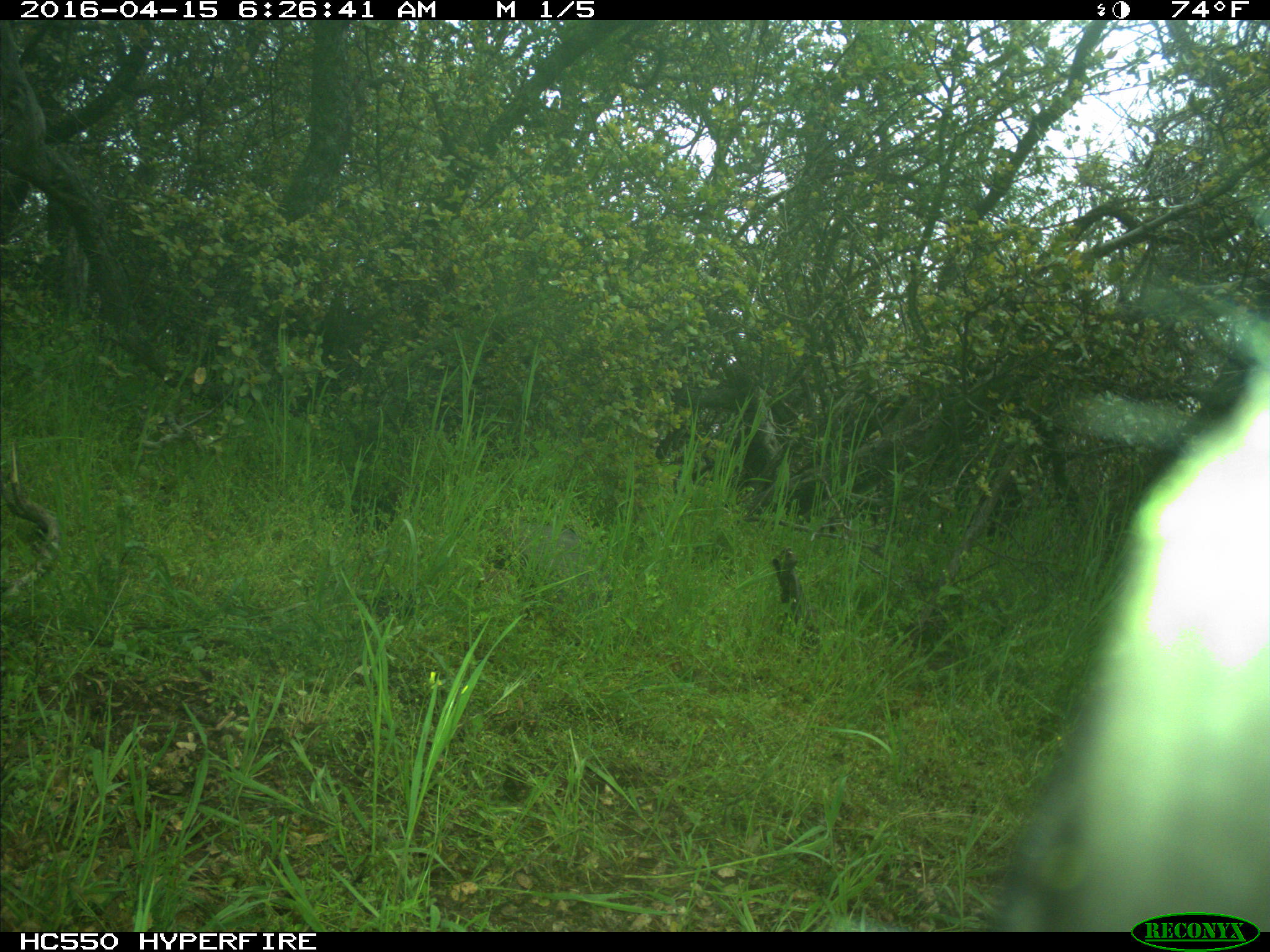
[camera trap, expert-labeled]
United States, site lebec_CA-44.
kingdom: Animalia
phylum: Chordata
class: Mammalia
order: Artiodactyla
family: Bovidae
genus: Bos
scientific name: Bos taurus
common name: domestic cow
Bos taurus (domestic cow).